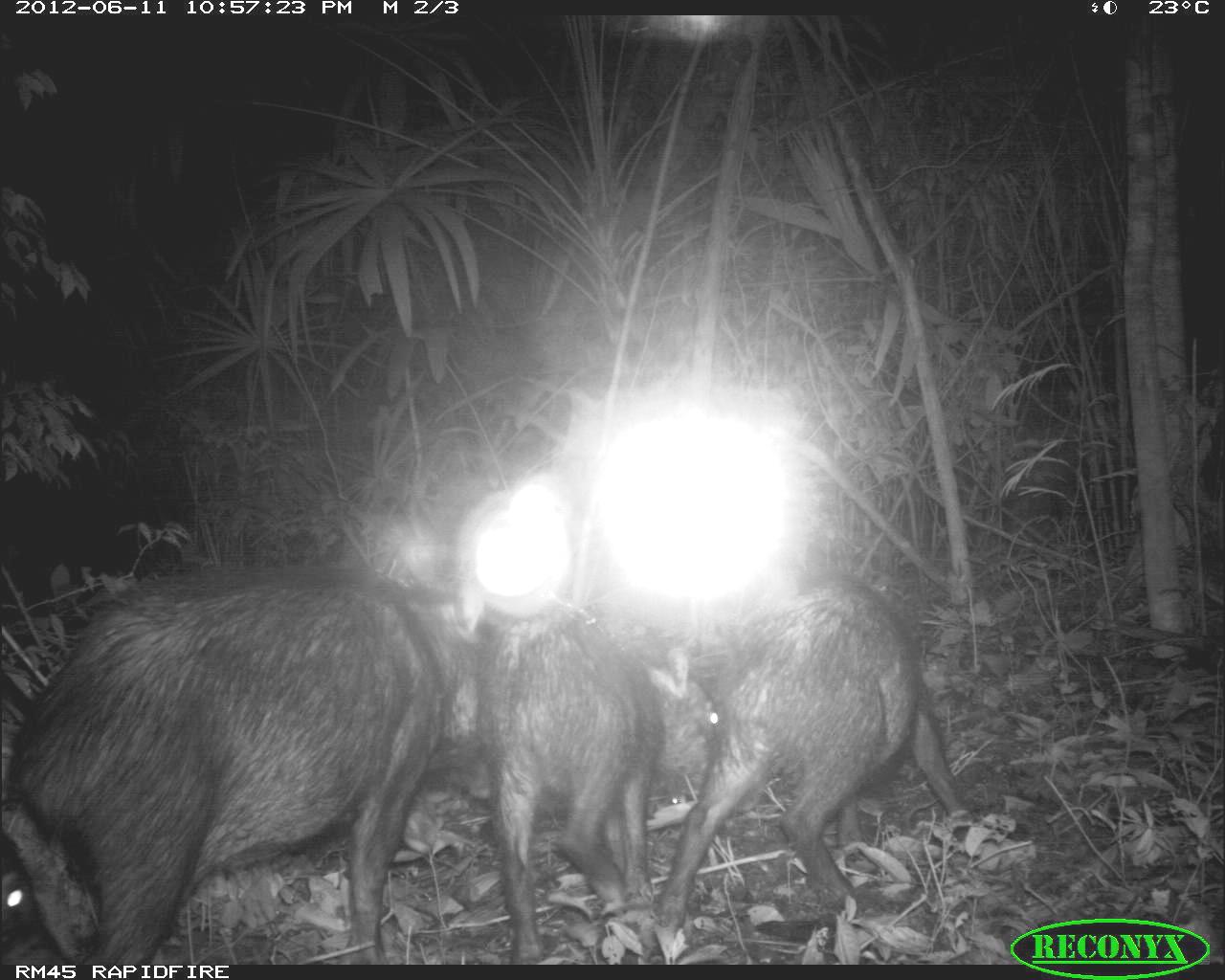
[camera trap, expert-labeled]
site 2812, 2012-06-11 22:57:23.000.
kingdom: Animalia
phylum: Chordata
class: Mammalia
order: Artiodactyla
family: Tayassuidae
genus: Tayassu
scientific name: Tayassu pecari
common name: white-lipped peccary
Tayassu pecari (white-lipped peccary), count 18, age adult.